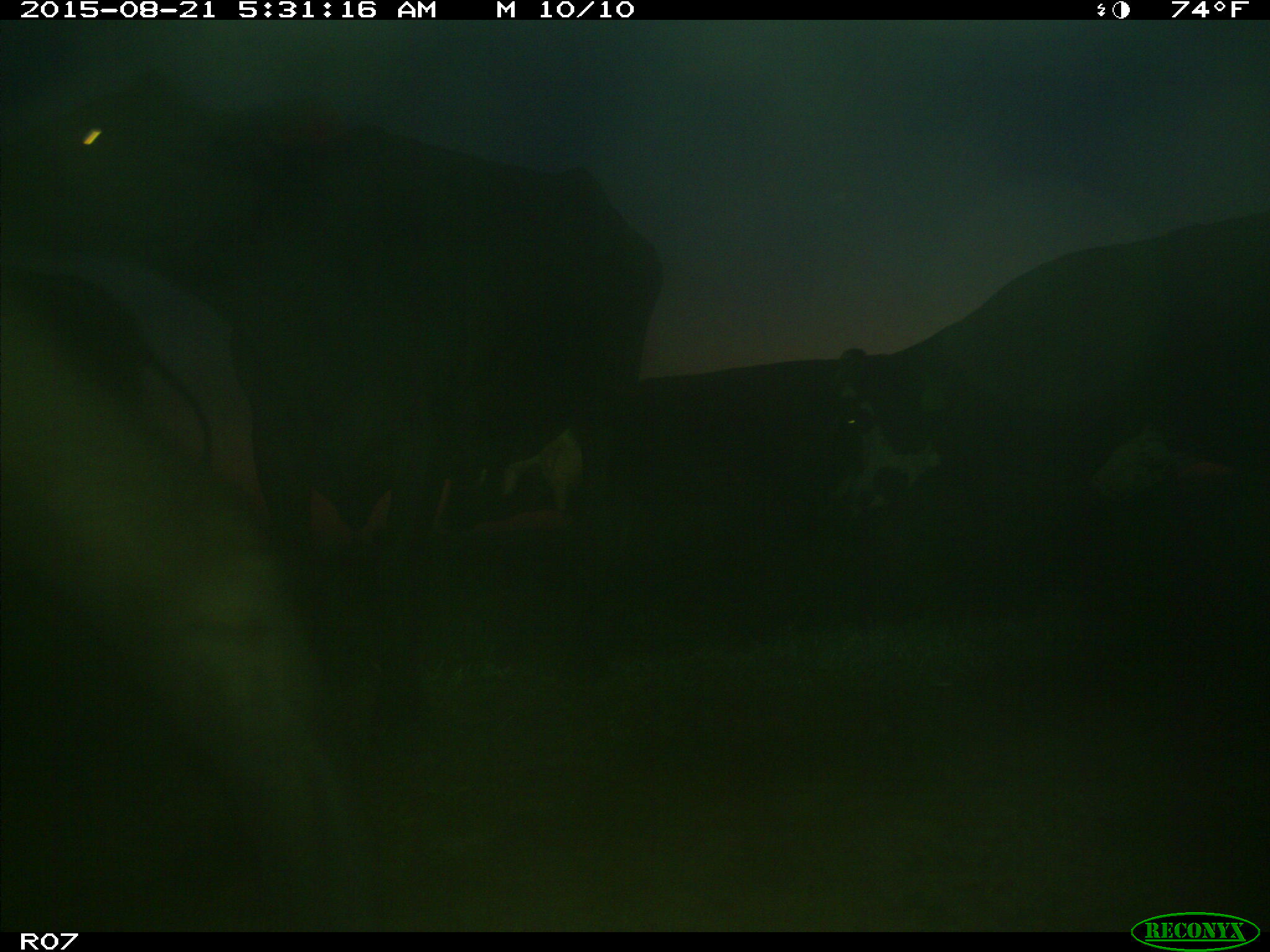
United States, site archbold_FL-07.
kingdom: Animalia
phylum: Chordata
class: Mammalia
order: Artiodactyla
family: Bovidae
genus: Bos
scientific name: Bos taurus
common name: domestic cow